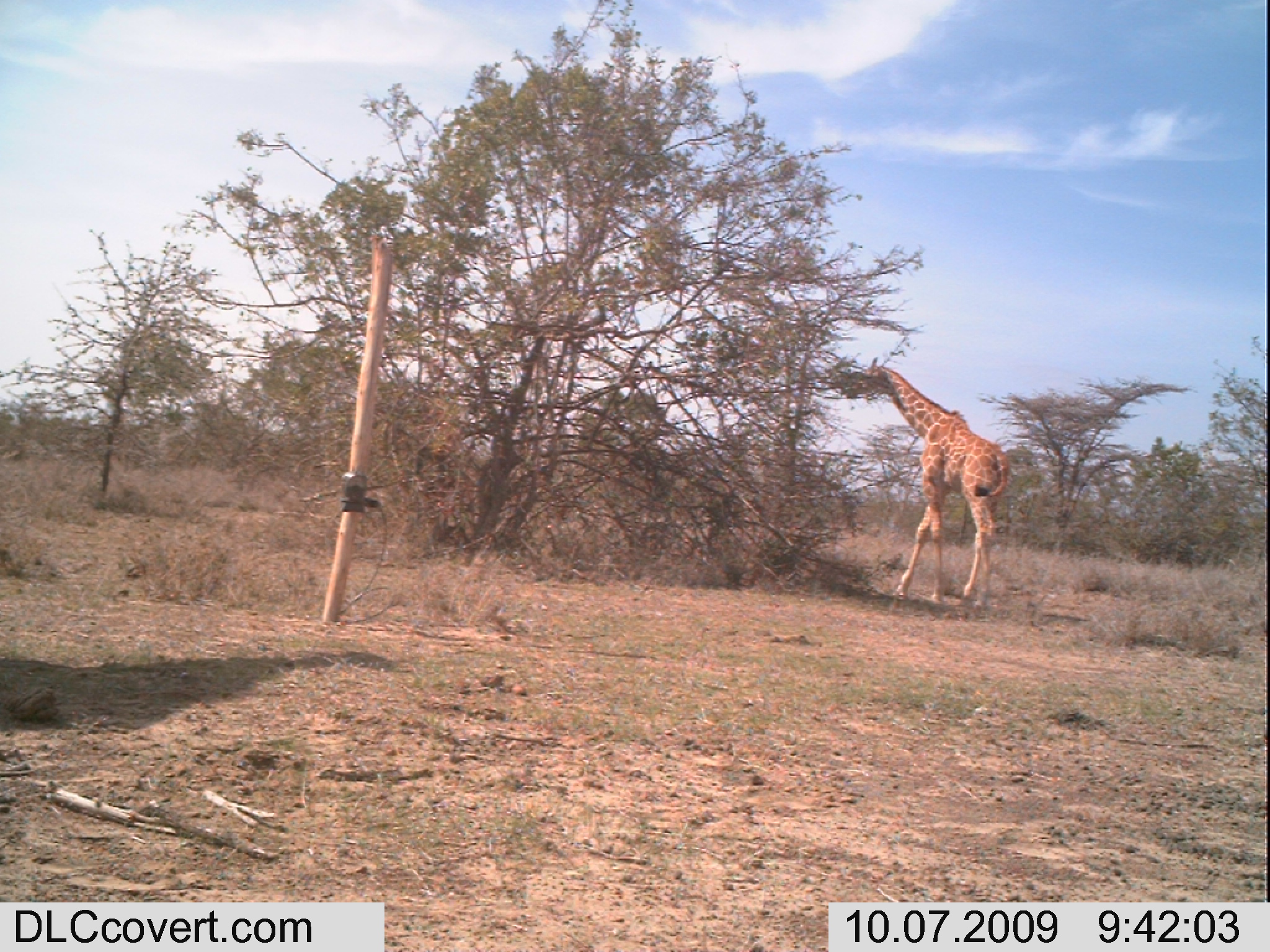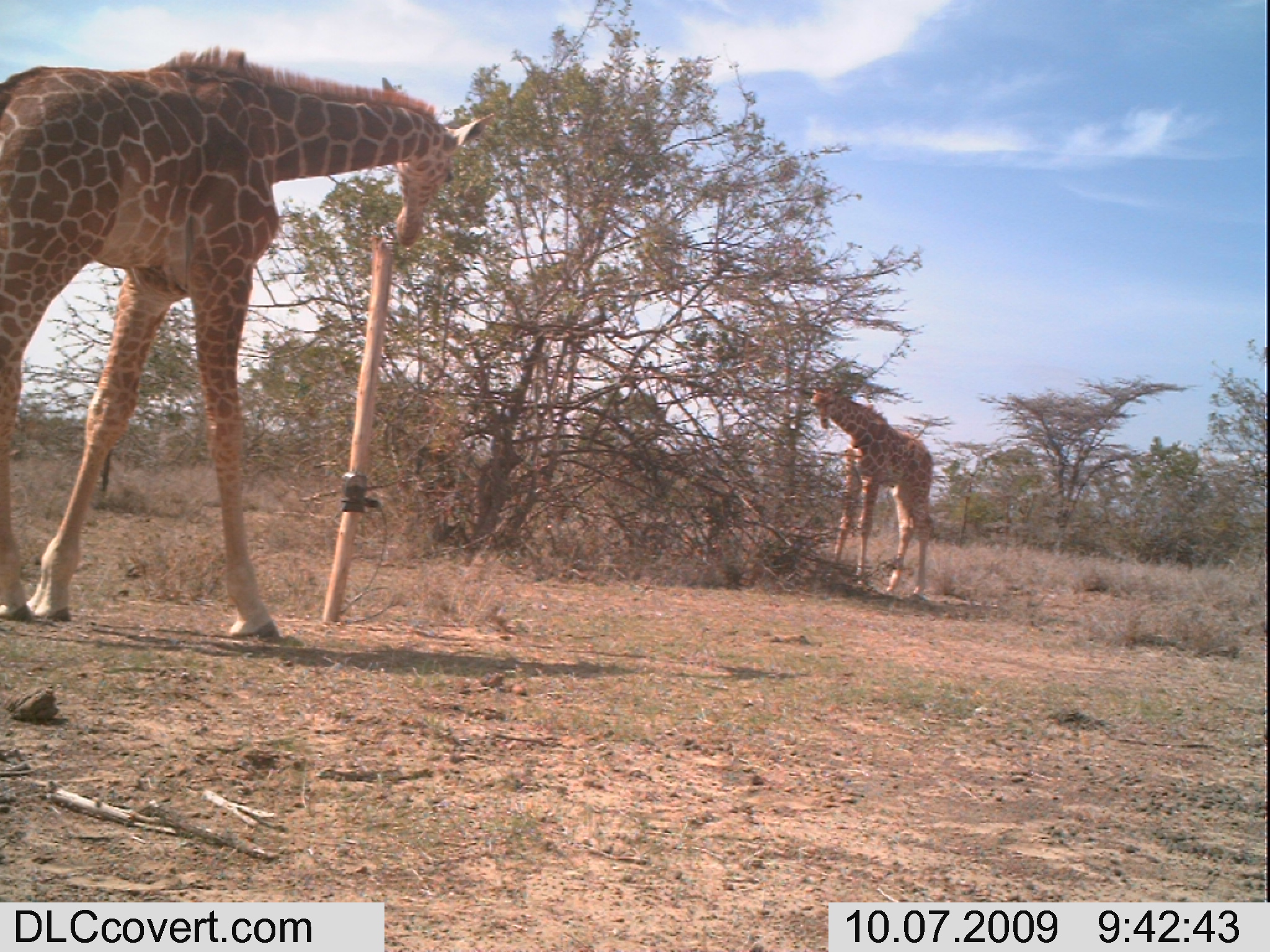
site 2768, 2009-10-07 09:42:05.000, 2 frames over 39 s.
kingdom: Animalia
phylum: Chordata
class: Mammalia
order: Artiodactyla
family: Giraffidae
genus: Giraffa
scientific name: Giraffa camelopardalis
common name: giraffe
Giraffa camelopardalis (giraffe), count 1.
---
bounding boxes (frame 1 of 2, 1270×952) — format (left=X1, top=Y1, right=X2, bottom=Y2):
giraffa camelopardalis: (left=847, top=353, right=1010, bottom=620)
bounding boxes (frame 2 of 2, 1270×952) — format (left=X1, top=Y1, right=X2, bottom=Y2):
giraffa camelopardalis: (left=0, top=41, right=496, bottom=637); (left=805, top=381, right=932, bottom=596)